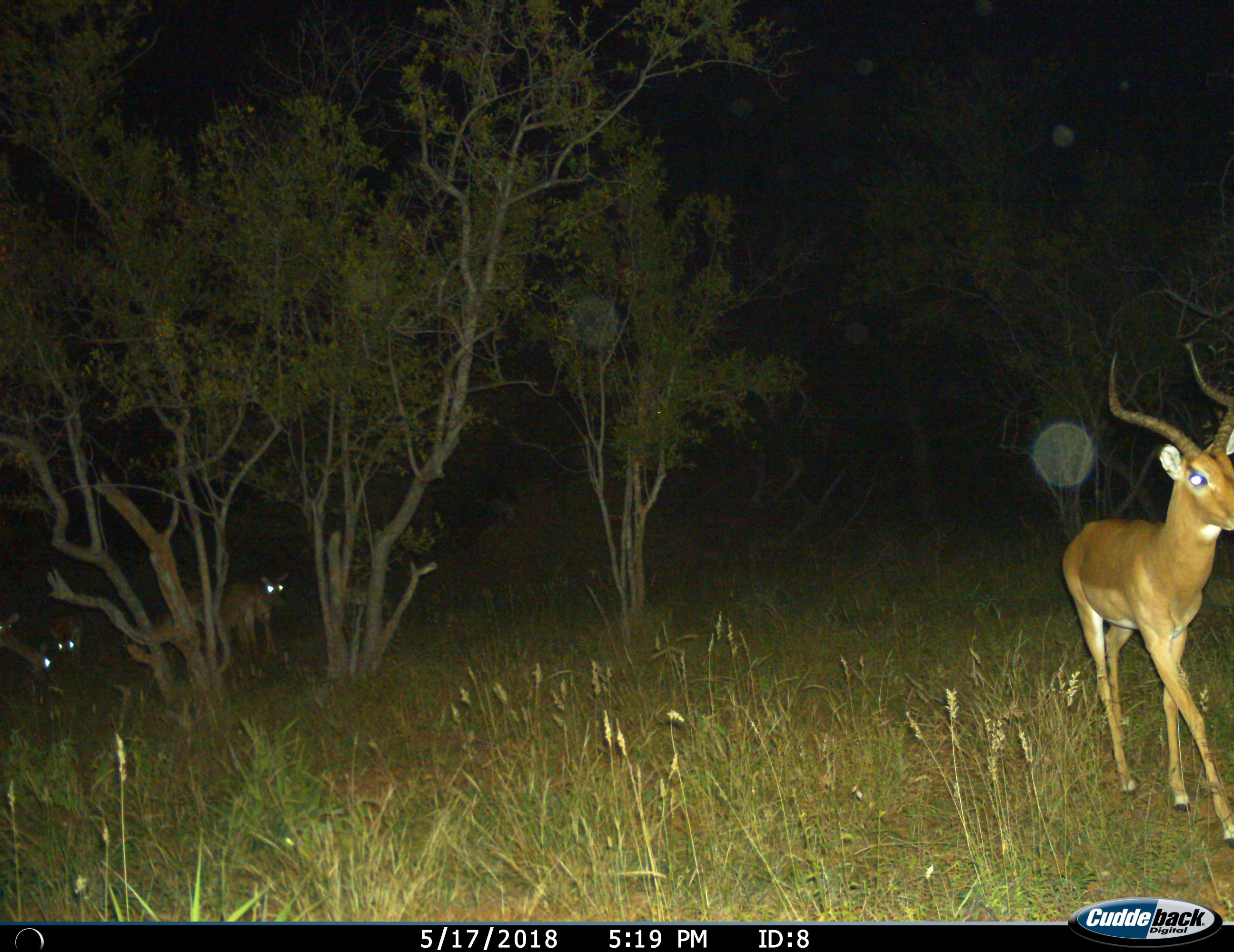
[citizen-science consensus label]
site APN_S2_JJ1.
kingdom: Animalia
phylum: Chordata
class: Mammalia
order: Artiodactyla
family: Bovidae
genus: Aepyceros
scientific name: Aepyceros melampus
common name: impala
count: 5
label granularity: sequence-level